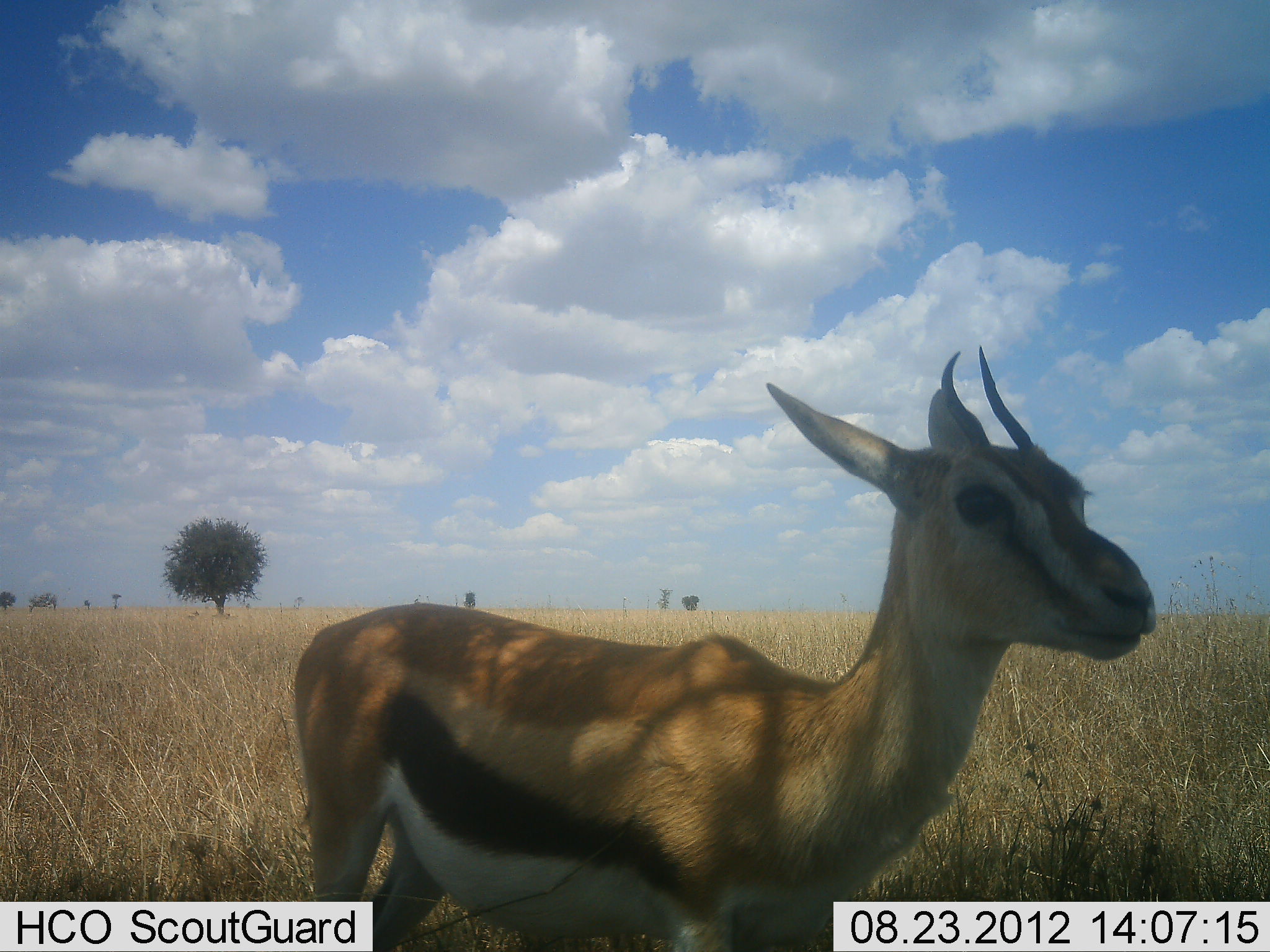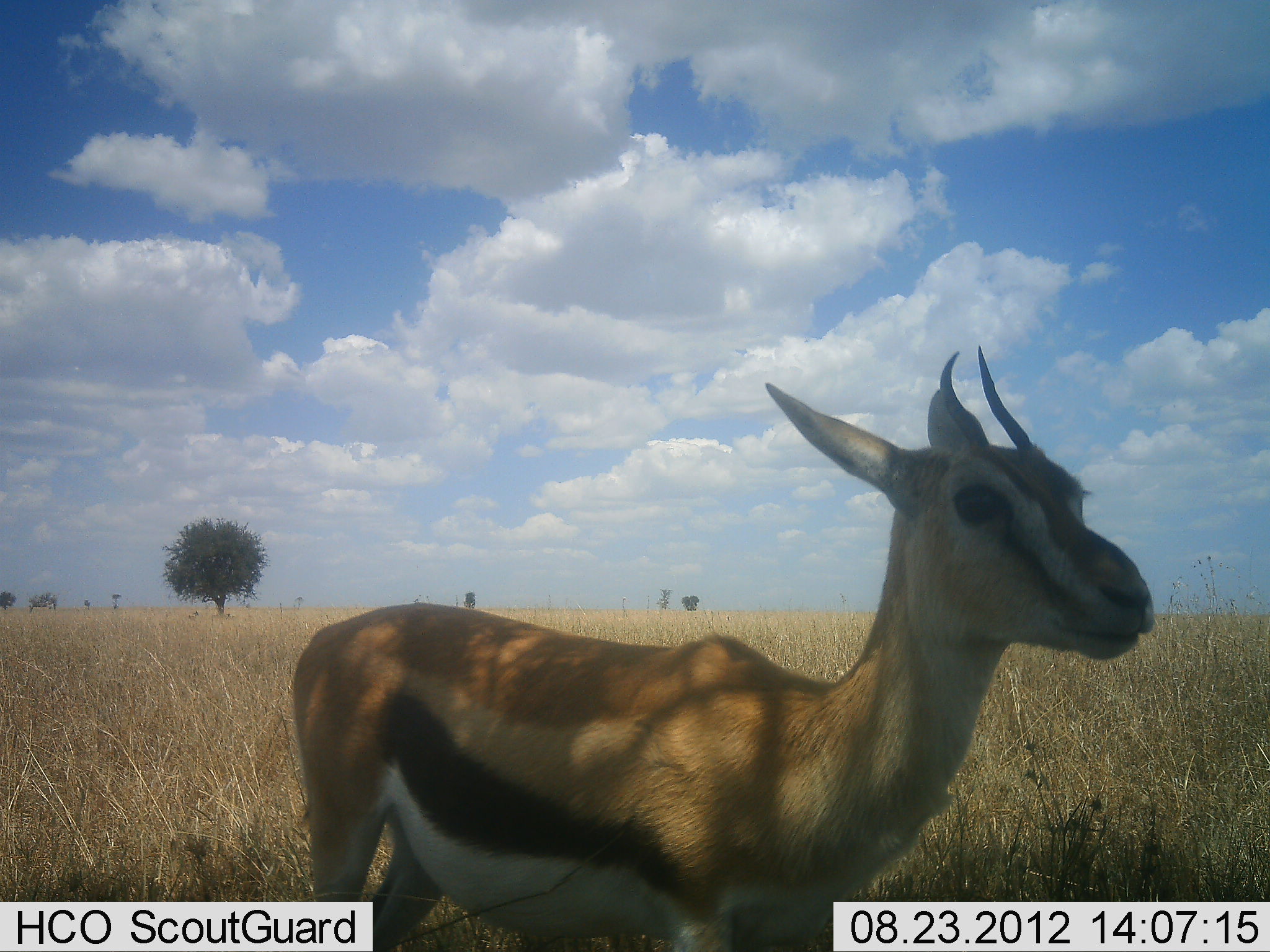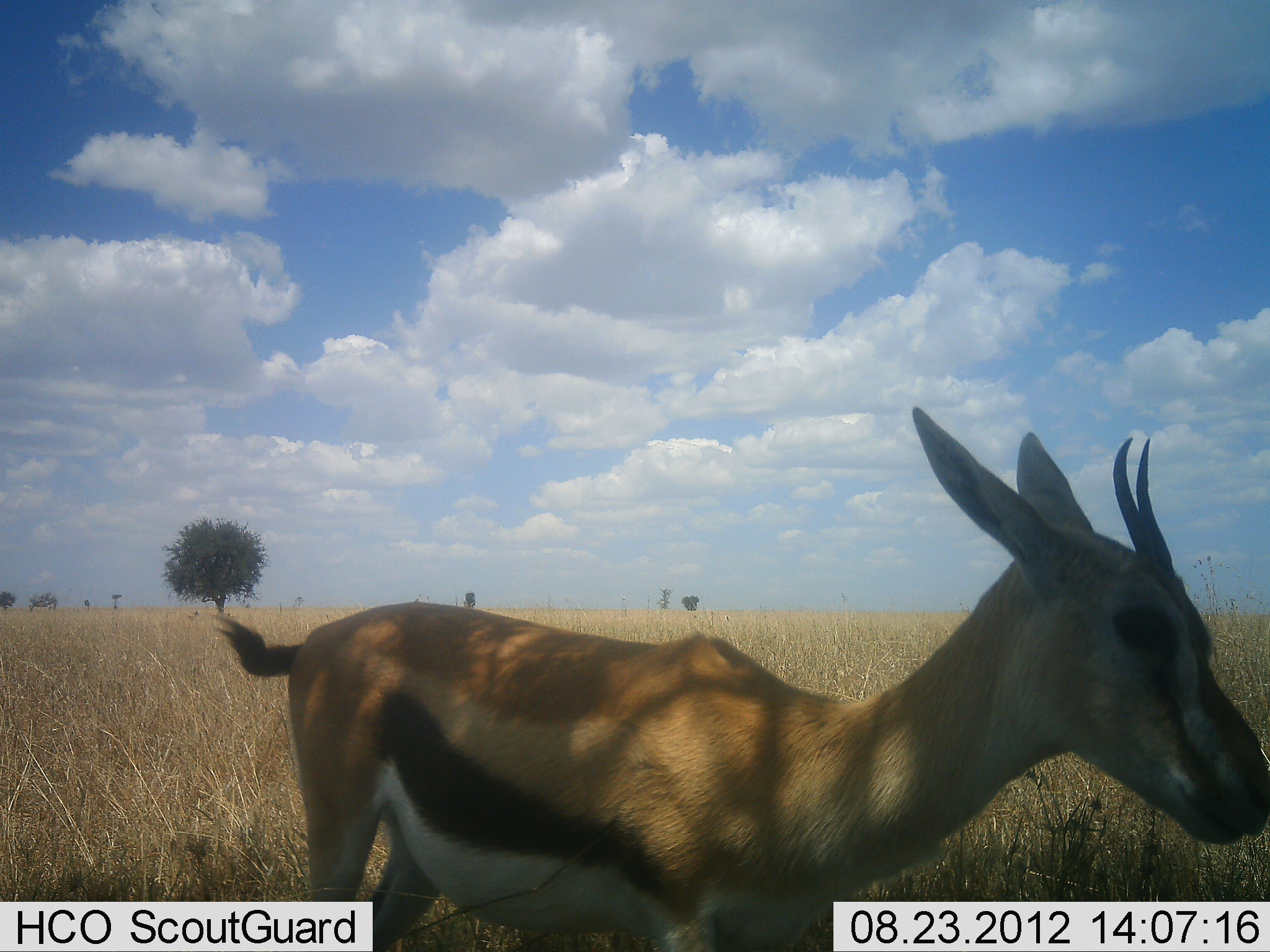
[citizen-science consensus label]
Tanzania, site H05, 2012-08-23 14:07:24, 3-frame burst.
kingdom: Animalia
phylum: Chordata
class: Mammalia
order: Artiodactyla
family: Bovidae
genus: Eudorcas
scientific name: Eudorcas thomsonii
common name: thomson's gazelle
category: gazellethomsons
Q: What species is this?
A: Gazellethomsons (thomson's gazelle) (Eudorcas thomsonii).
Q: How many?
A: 1.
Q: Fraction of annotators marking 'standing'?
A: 90%.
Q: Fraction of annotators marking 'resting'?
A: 0%.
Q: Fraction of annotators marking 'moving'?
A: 0%.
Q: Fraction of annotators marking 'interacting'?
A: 0%.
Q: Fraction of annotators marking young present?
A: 0%.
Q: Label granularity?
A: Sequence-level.